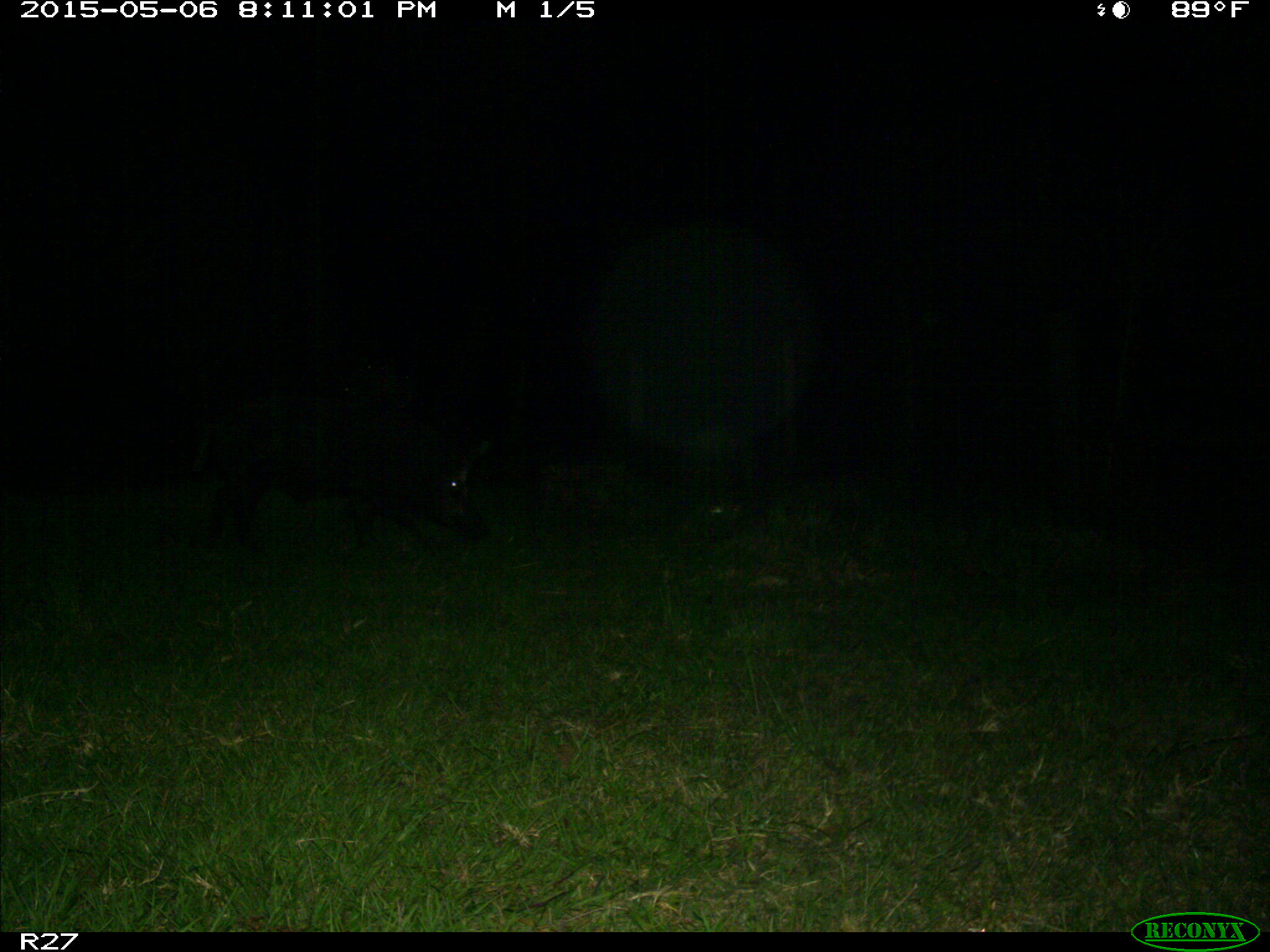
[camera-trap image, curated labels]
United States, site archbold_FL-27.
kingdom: Animalia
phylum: Chordata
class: Mammalia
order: Artiodactyla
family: Suidae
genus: Sus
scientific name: Sus scrofa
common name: wild boar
Sus scrofa (wild boar).